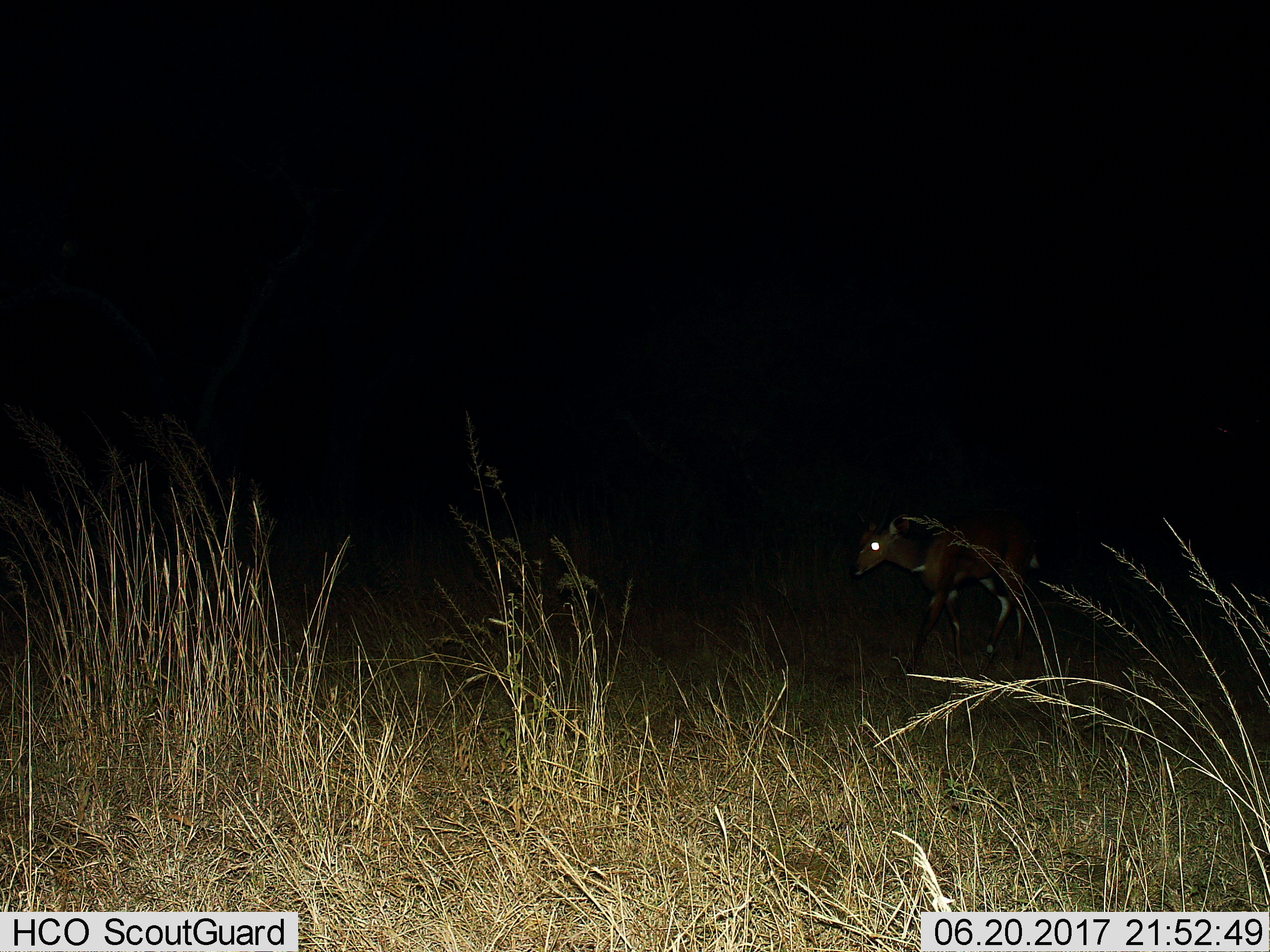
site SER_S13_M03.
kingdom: Animalia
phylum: Chordata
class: Mammalia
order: Artiodactyla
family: Bovidae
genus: Tragelaphus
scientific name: Tragelaphus scriptus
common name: bushbuck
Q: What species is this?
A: Bushbuck (Tragelaphus scriptus).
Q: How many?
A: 1.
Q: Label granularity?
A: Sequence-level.